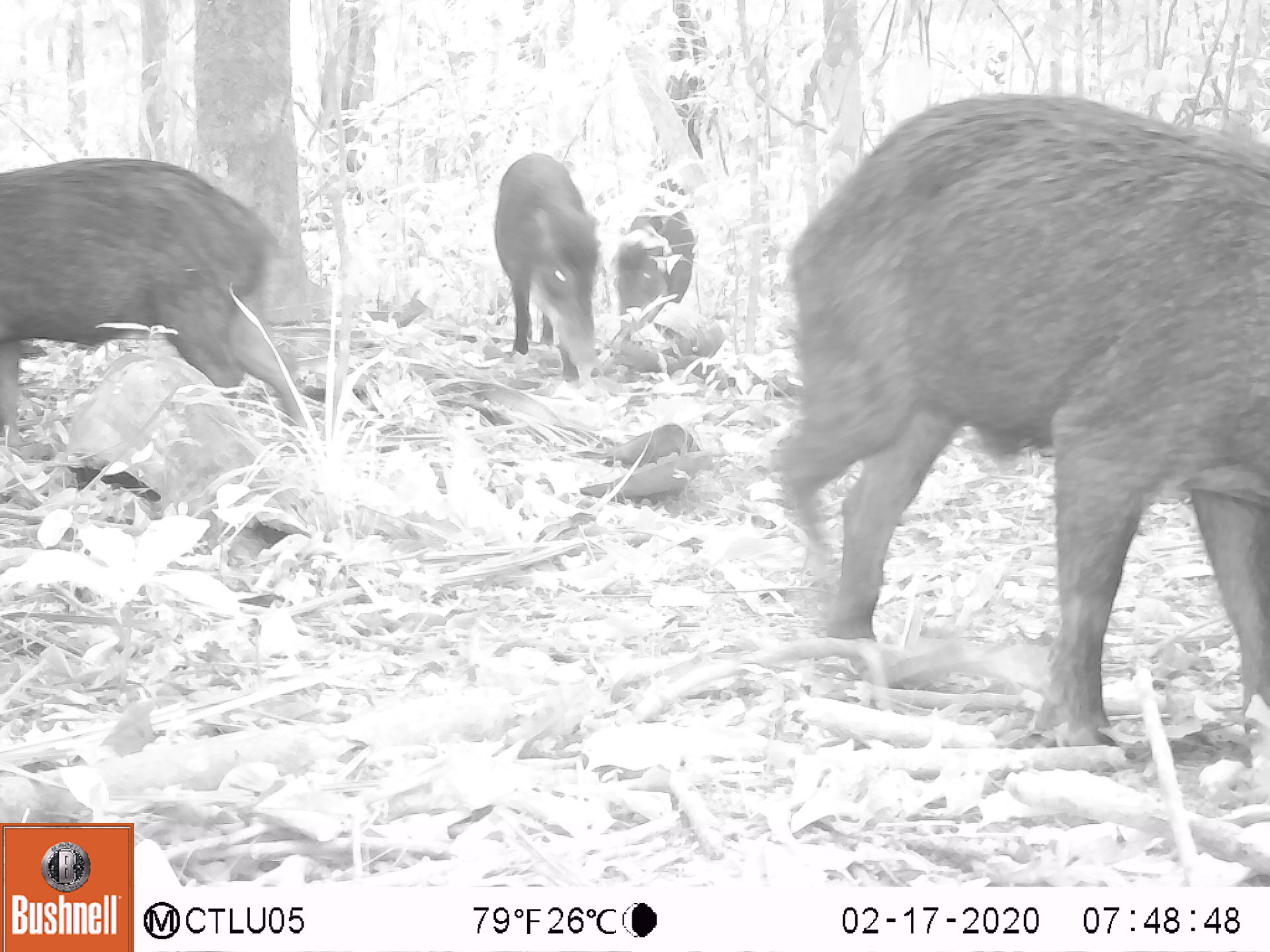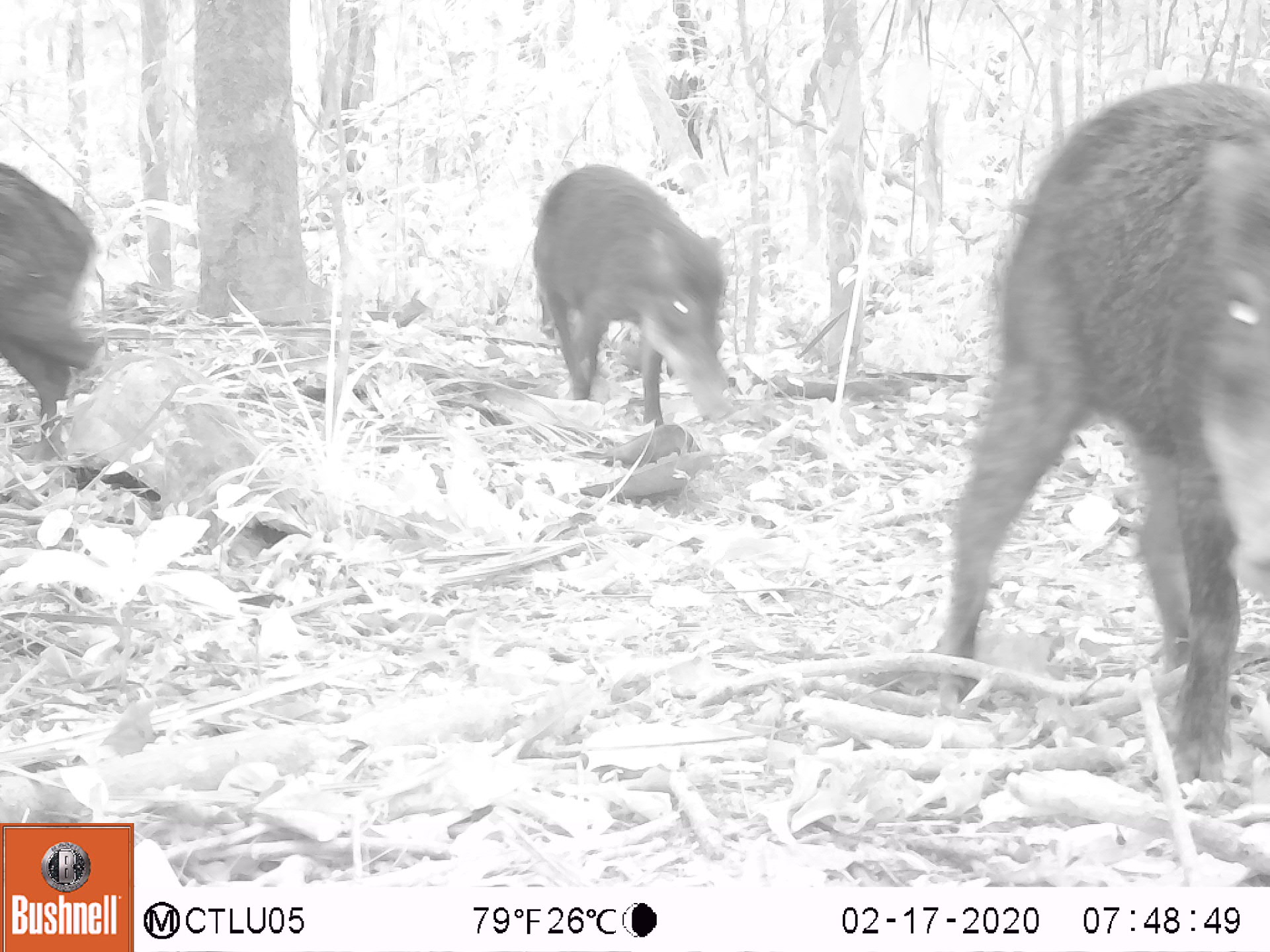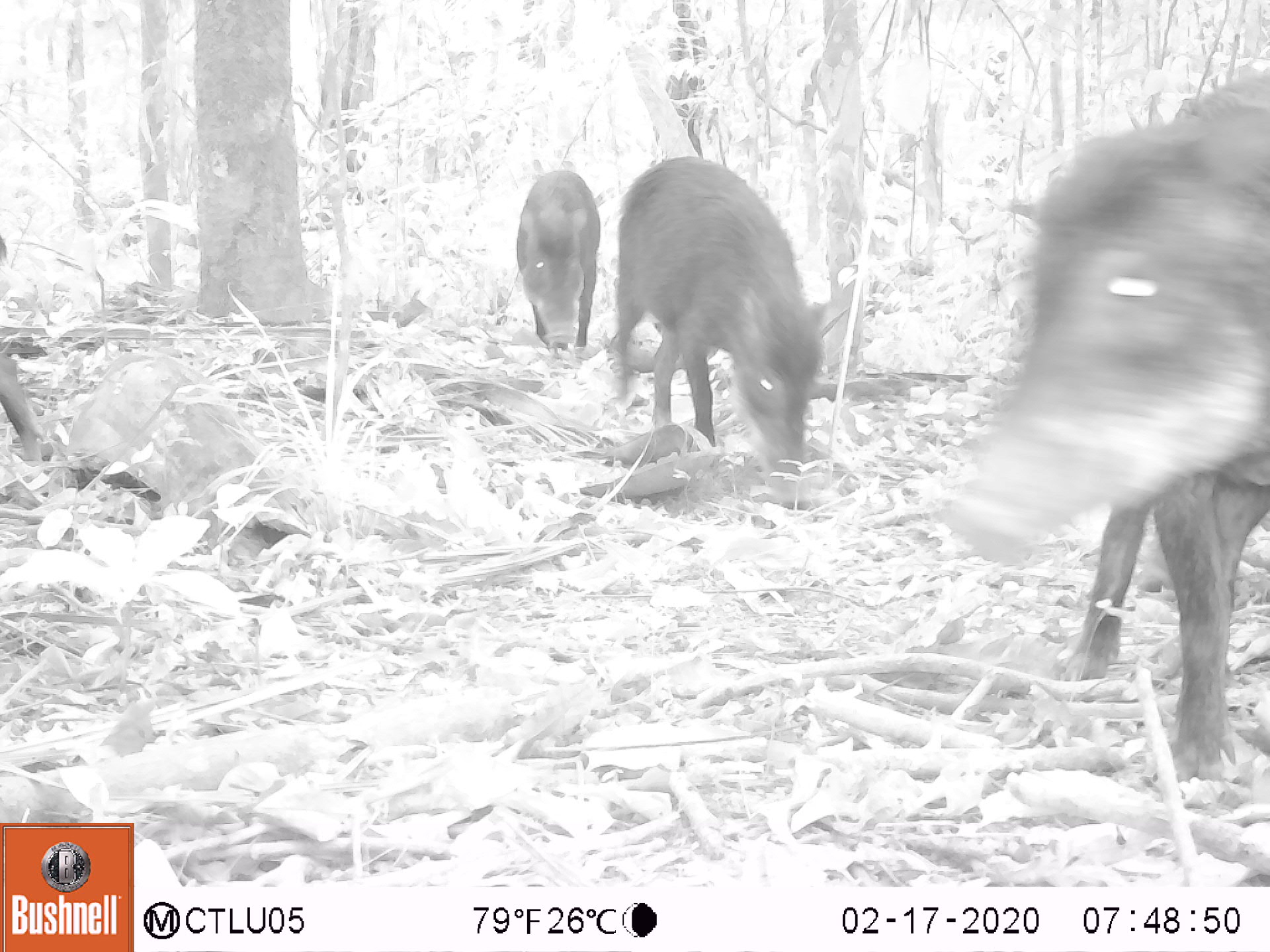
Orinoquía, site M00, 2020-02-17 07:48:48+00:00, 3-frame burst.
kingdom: Animalia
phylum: Chordata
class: Mammalia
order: Artiodactyla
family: Tayassuidae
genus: Tayassu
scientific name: Tayassu pecari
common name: white-lipped peccary